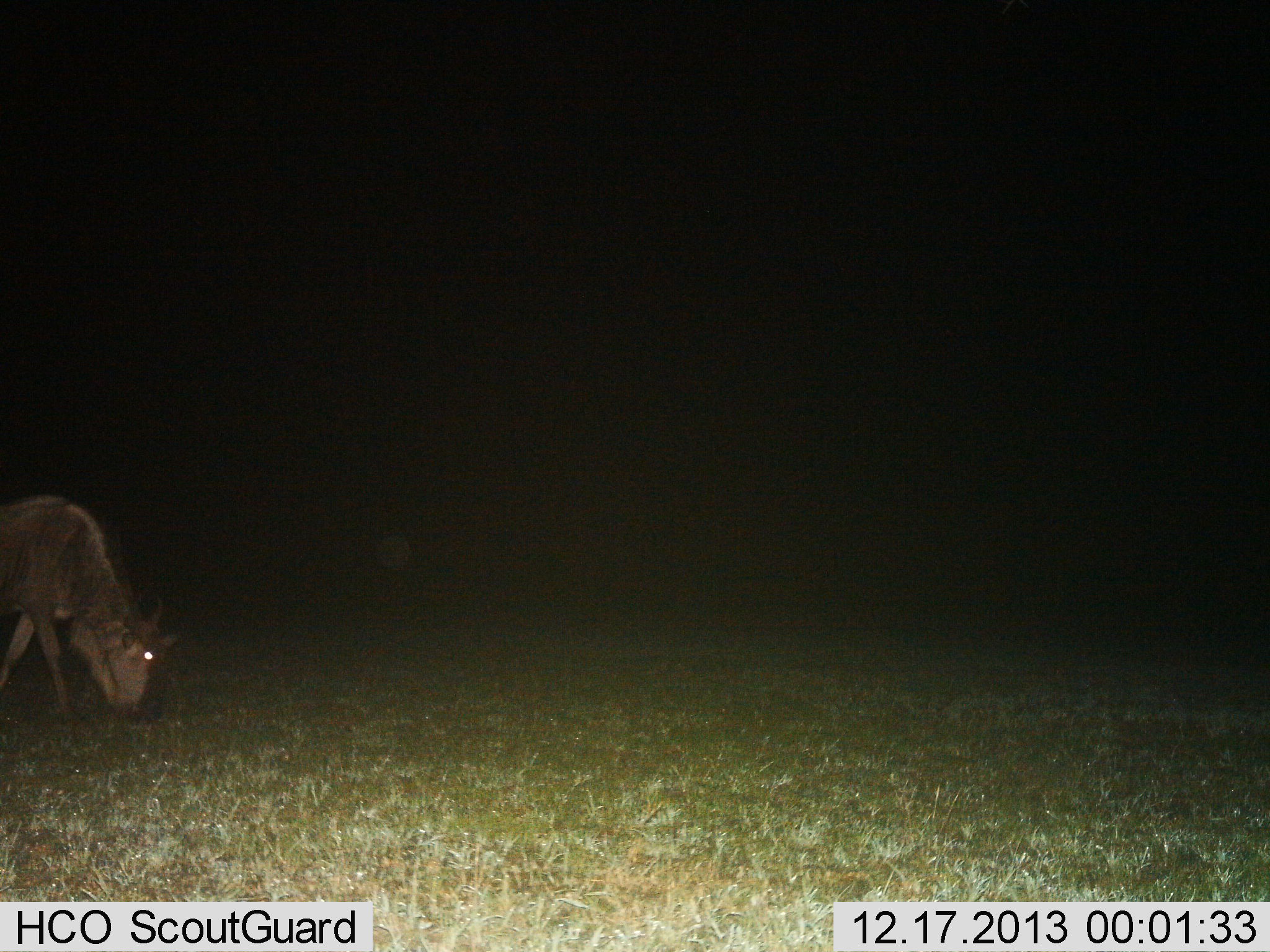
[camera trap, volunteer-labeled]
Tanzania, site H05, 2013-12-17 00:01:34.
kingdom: Animalia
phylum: Chordata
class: Mammalia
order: Artiodactyla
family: Bovidae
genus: Connochaetes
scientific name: Connochaetes taurinus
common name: blue wildebeest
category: wildebeest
Wildebeest (blue wildebeest) (Connochaetes taurinus), count 1. Behavior (volunteer vote fractions): standing 10%, resting 0%, moving 10%, interacting 0%. Young present (vote fraction): 0%. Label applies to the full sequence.